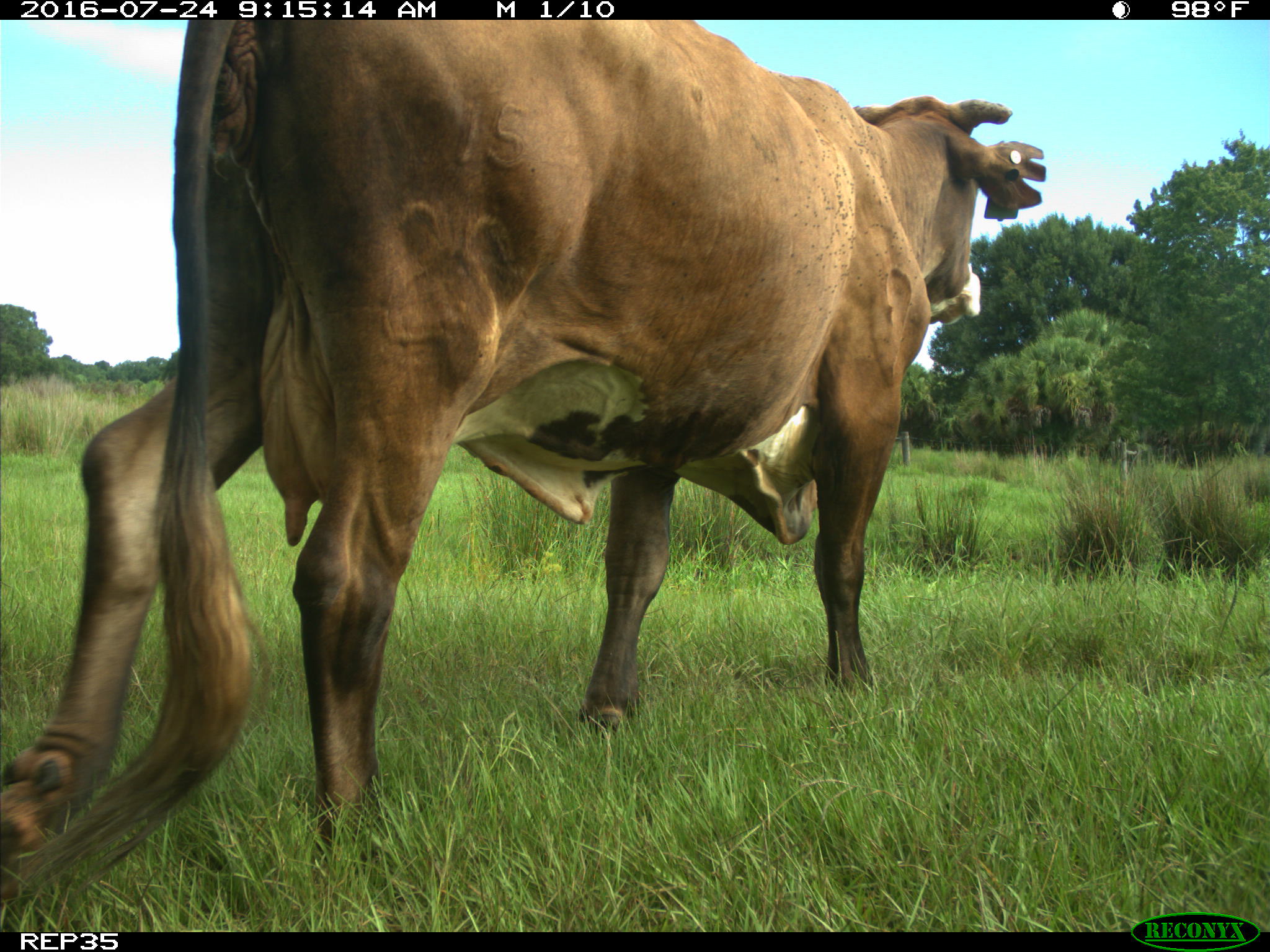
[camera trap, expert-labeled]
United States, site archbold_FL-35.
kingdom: Animalia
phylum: Chordata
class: Mammalia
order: Artiodactyla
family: Bovidae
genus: Bos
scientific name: Bos taurus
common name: domestic cow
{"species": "Bos taurus (domestic cow)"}